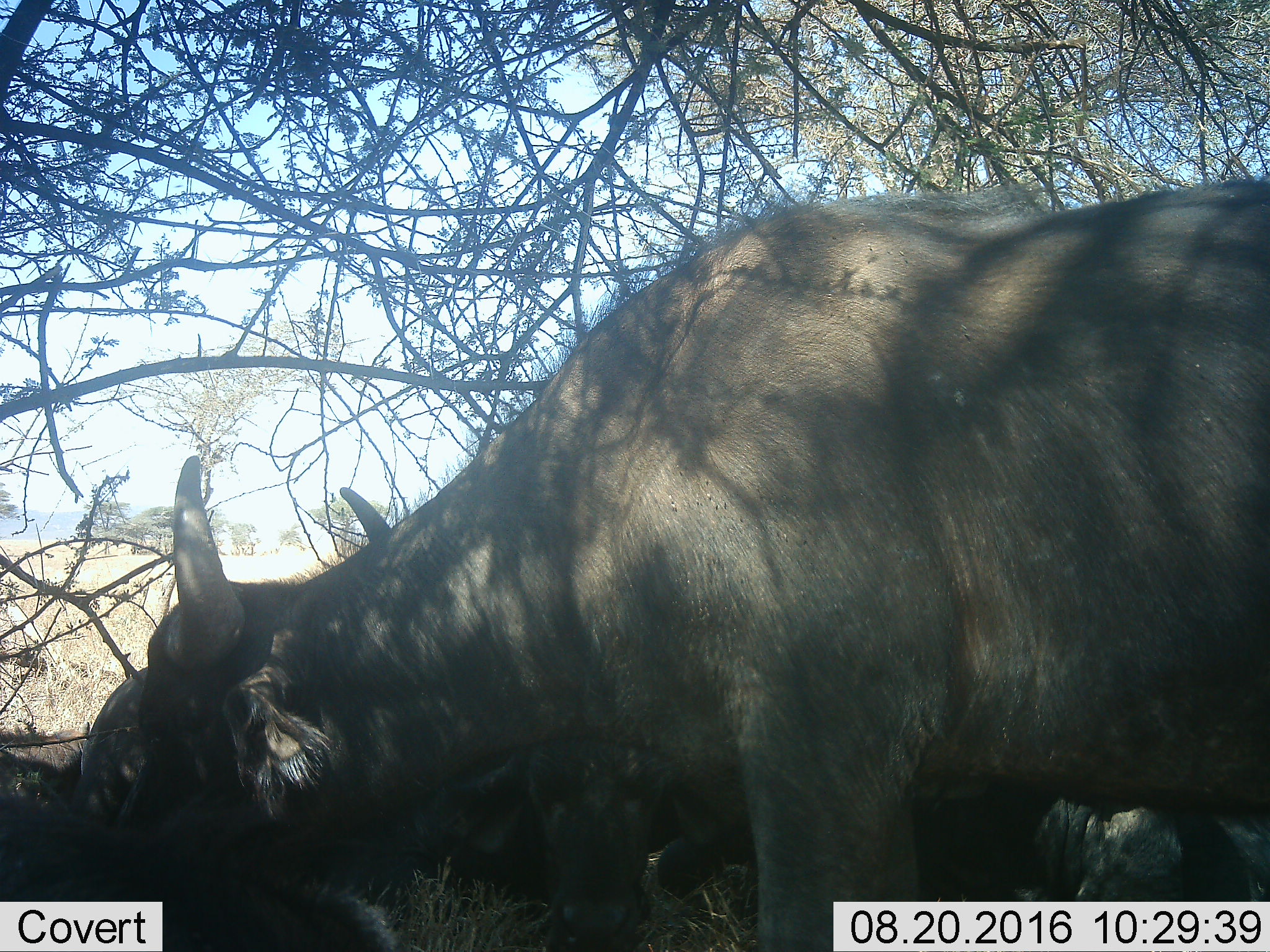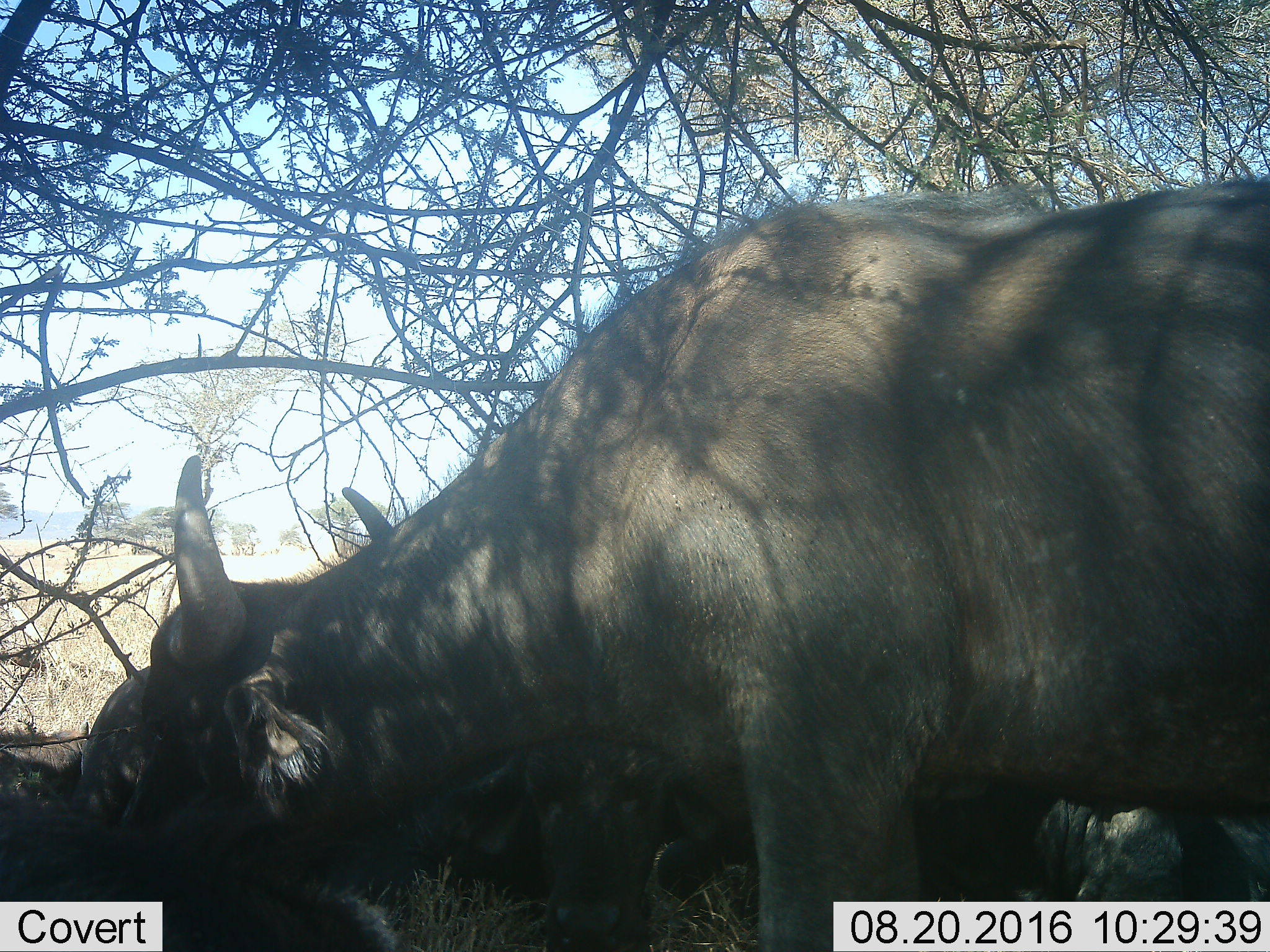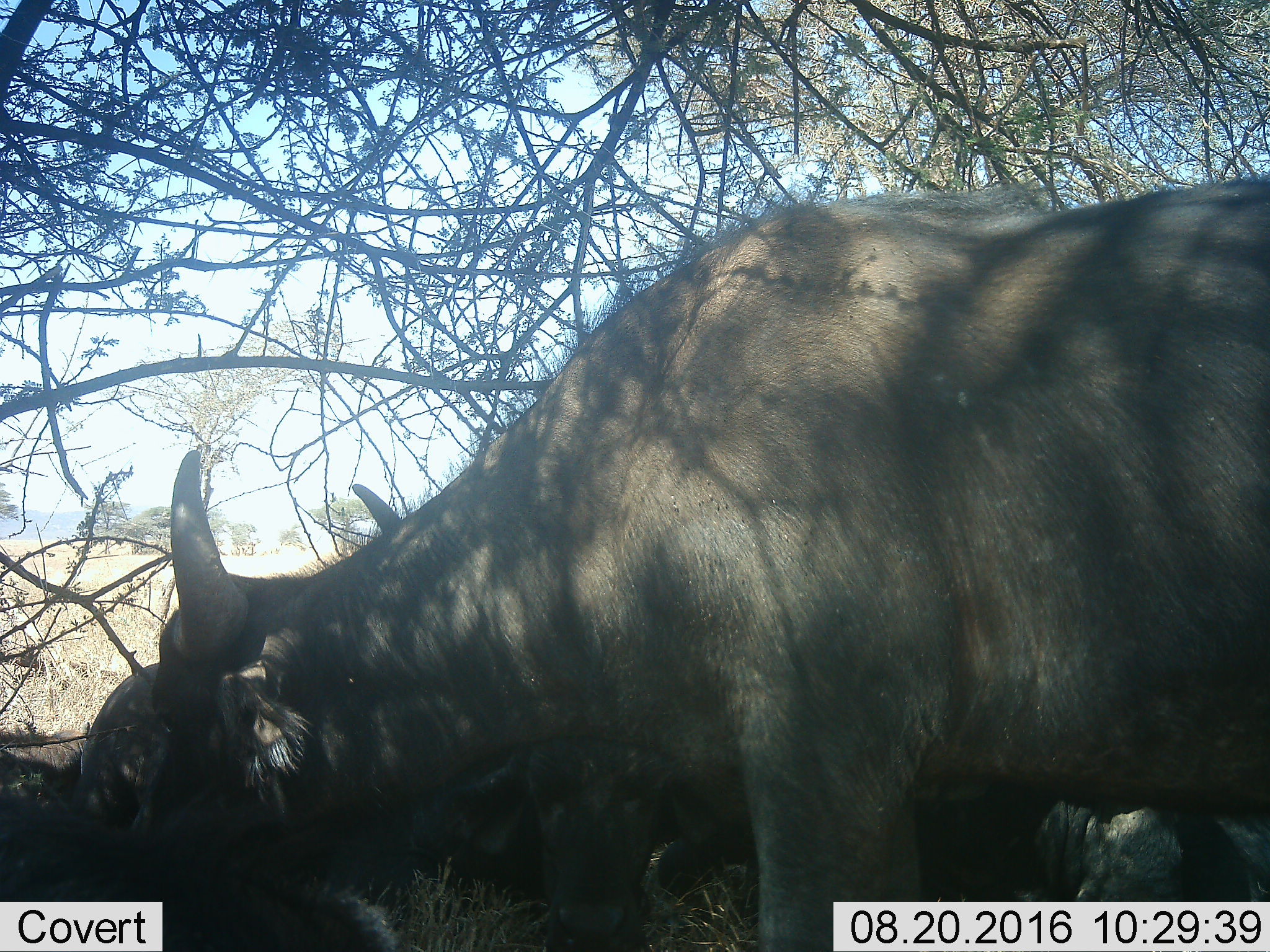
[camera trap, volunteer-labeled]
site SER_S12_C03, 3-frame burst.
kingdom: Animalia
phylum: Chordata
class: Mammalia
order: Artiodactyla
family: Bovidae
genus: Syncerus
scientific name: Syncerus caffer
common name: african buffalo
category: buffalo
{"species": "buffalo (african buffalo) (Syncerus caffer)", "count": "6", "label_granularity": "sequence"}